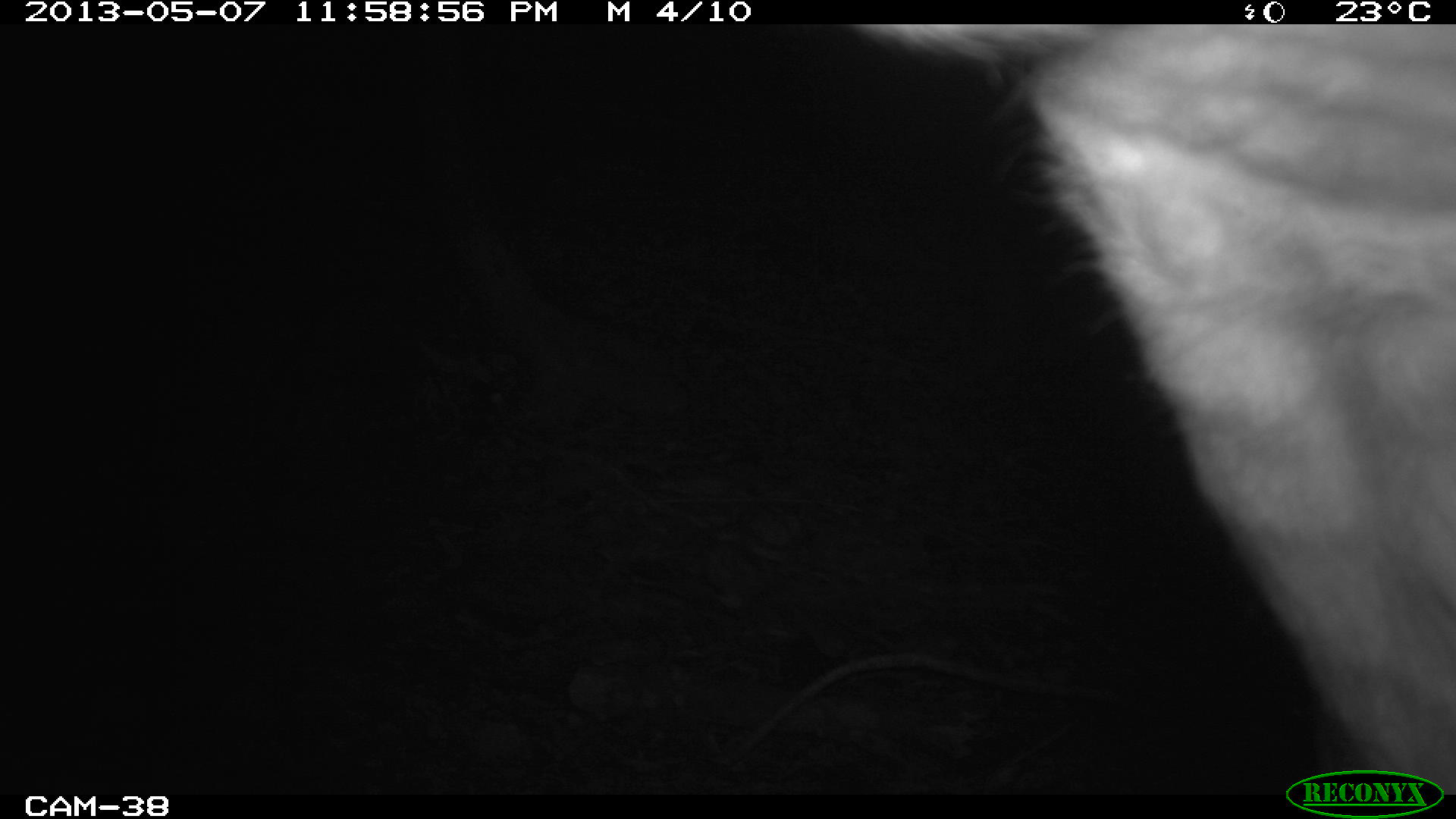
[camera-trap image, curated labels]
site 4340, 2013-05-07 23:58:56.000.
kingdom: Animalia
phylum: Chordata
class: Mammalia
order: Perissodactyla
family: Tapiridae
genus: Tapirus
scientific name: Tapirus bairdii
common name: baird's tapir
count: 1